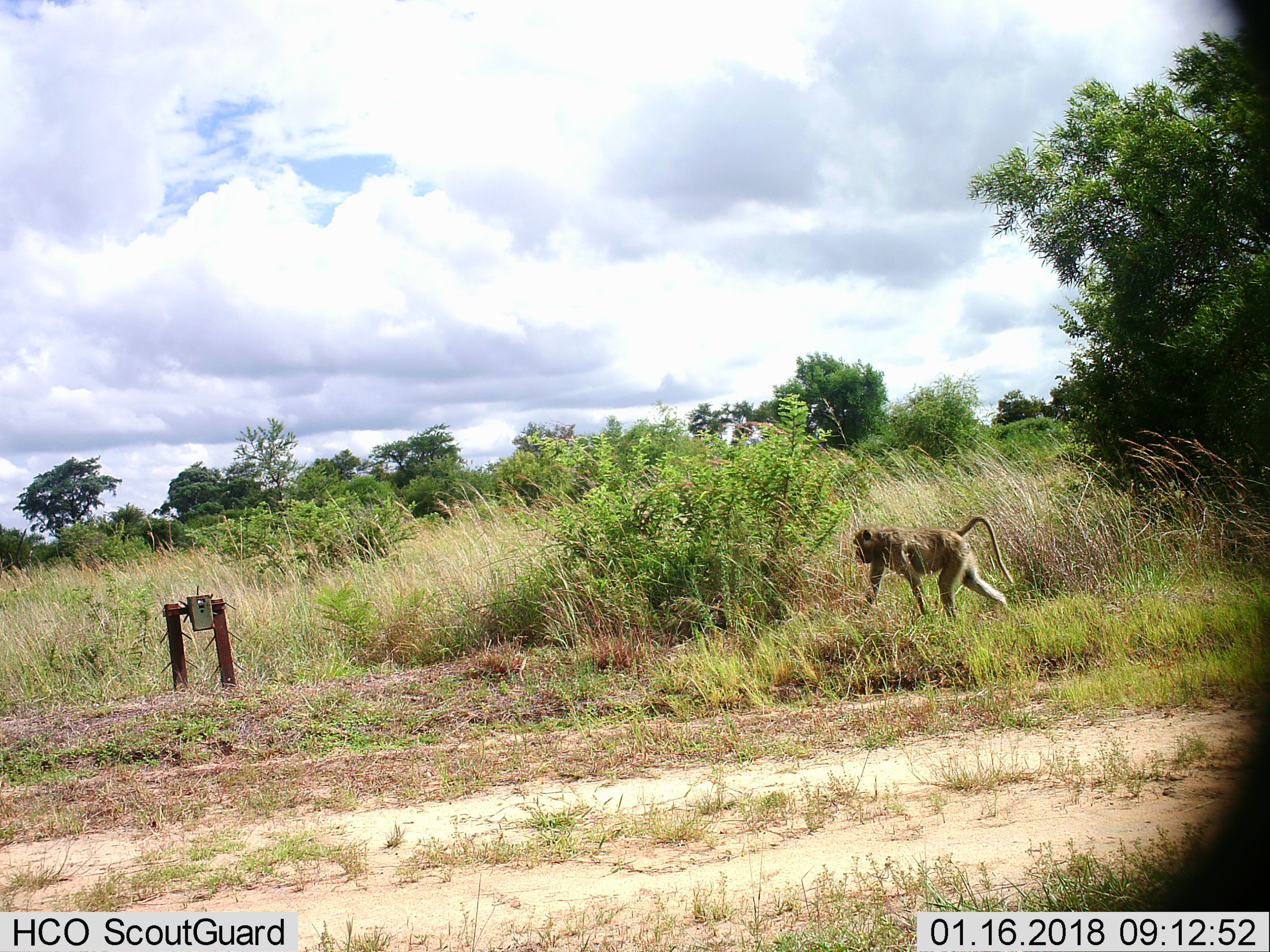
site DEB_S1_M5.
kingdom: Animalia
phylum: Chordata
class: Mammalia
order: Primates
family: Cercopithecidae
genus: Papio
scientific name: Papio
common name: baboon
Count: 1.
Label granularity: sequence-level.